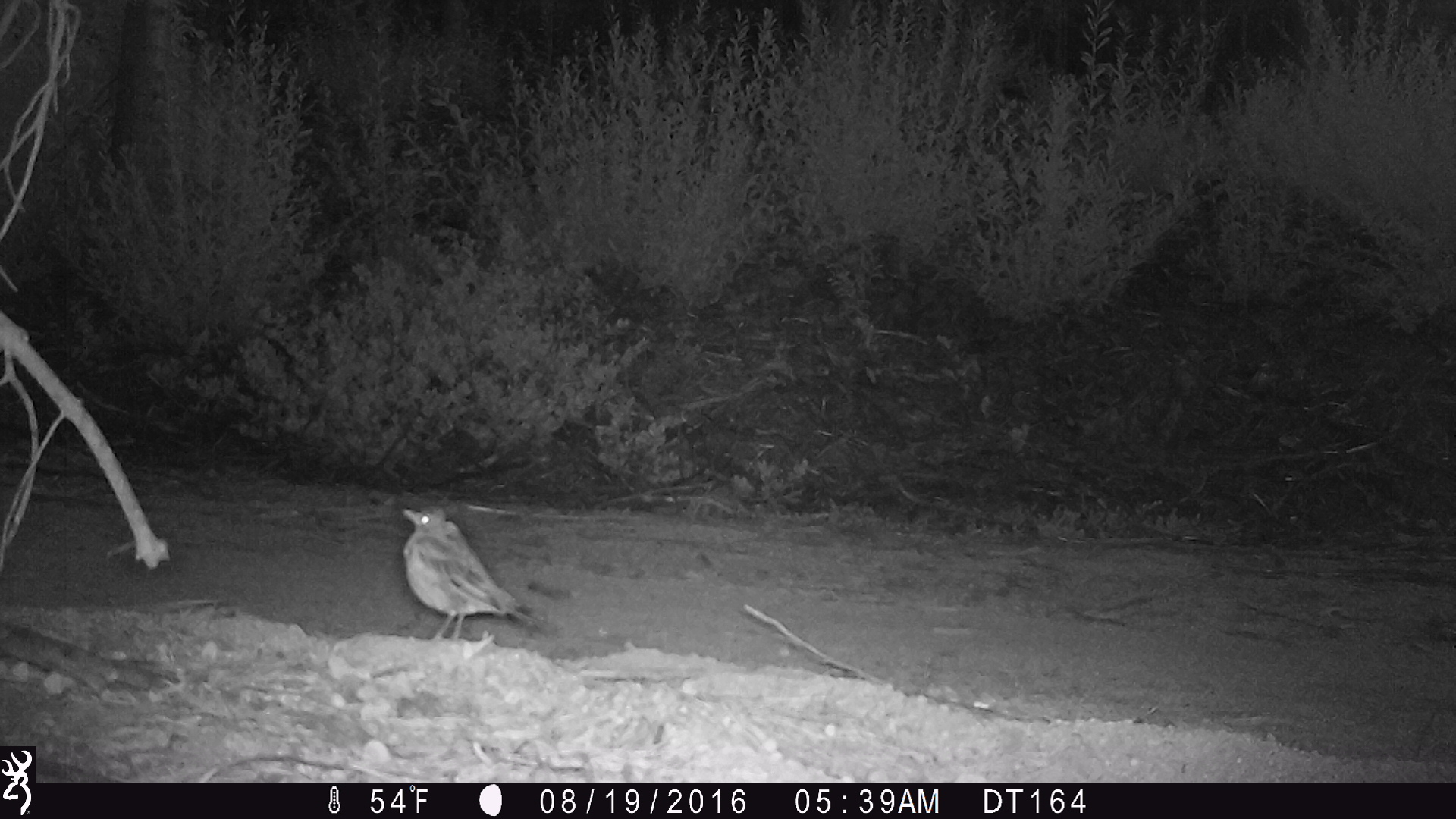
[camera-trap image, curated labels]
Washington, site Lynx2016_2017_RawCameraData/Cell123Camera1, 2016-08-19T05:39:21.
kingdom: Animalia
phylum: Chordata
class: Aves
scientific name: Aves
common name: birds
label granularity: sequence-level